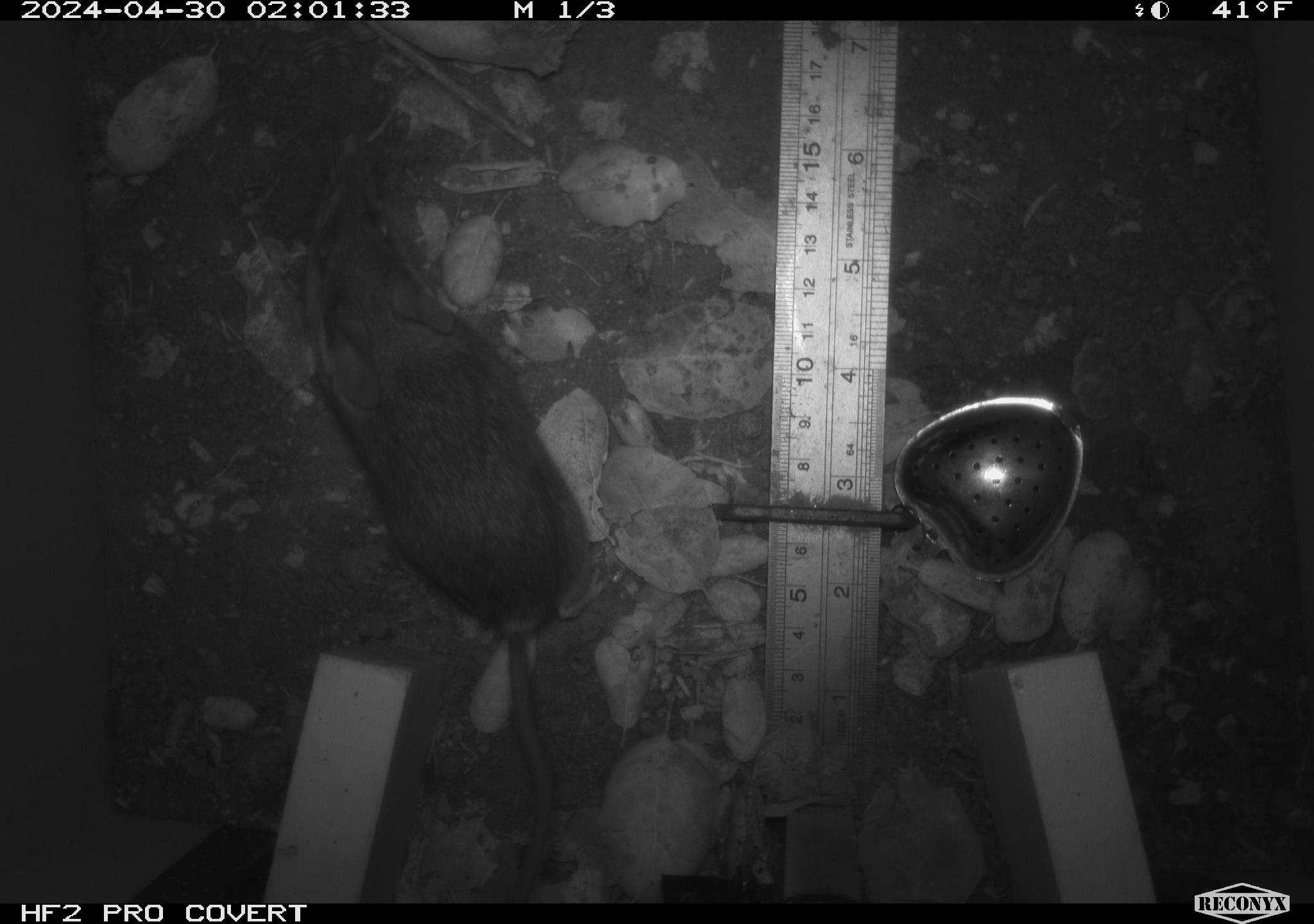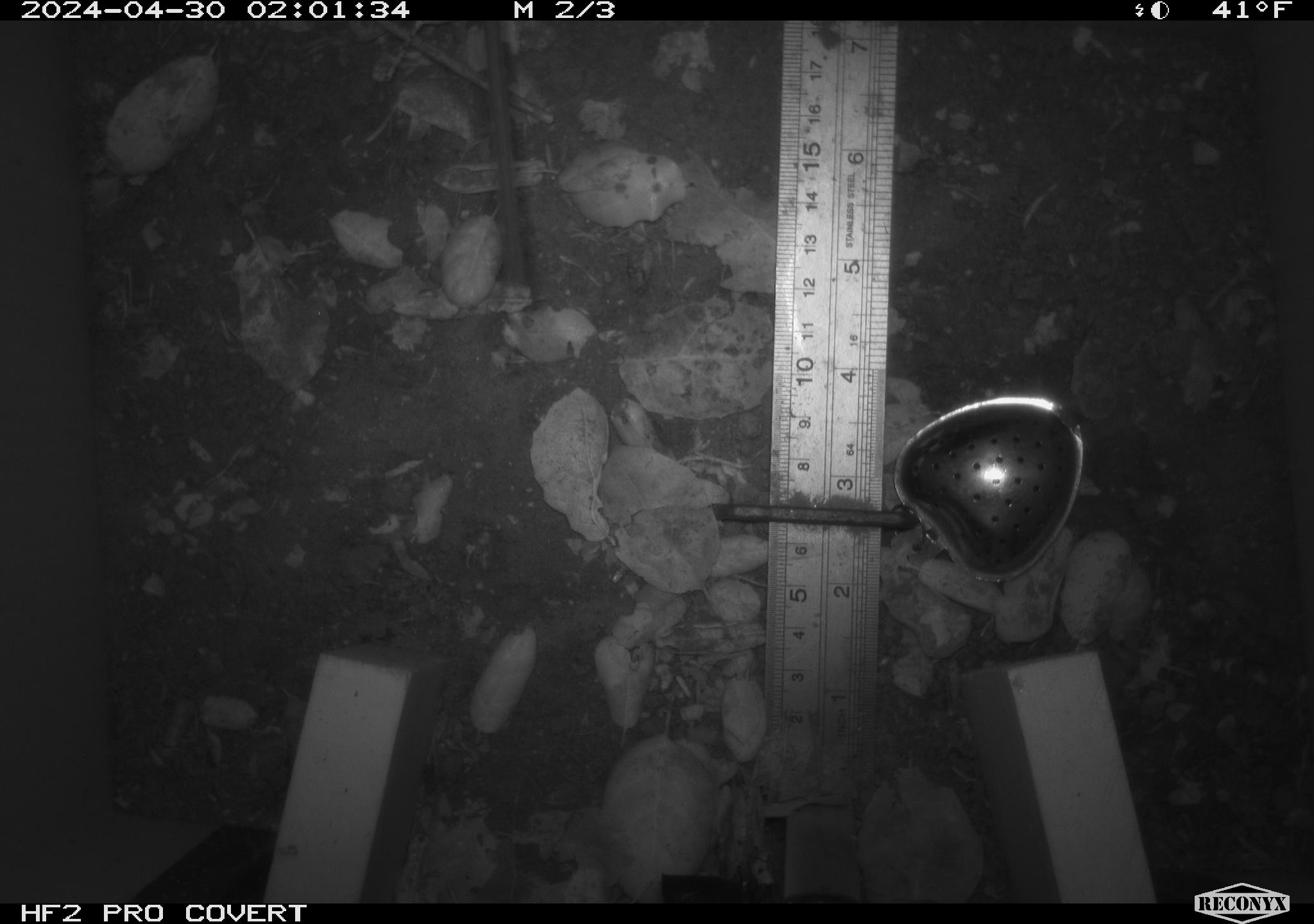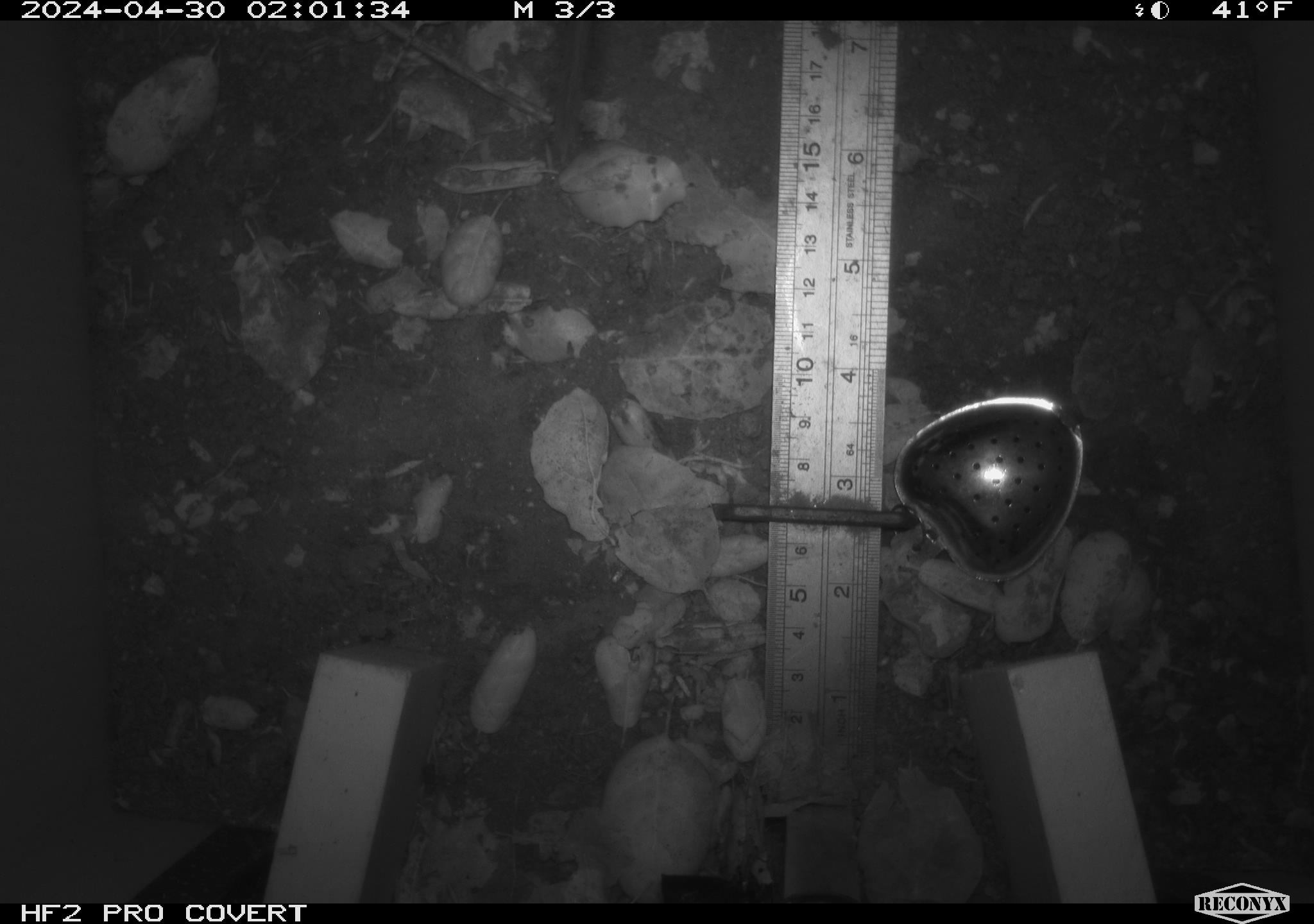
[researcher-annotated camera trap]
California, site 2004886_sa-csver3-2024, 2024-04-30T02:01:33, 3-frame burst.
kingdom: Animalia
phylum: Chordata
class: Mammalia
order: Rodentia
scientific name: Rodentia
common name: rodent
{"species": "rodent (Rodentia)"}